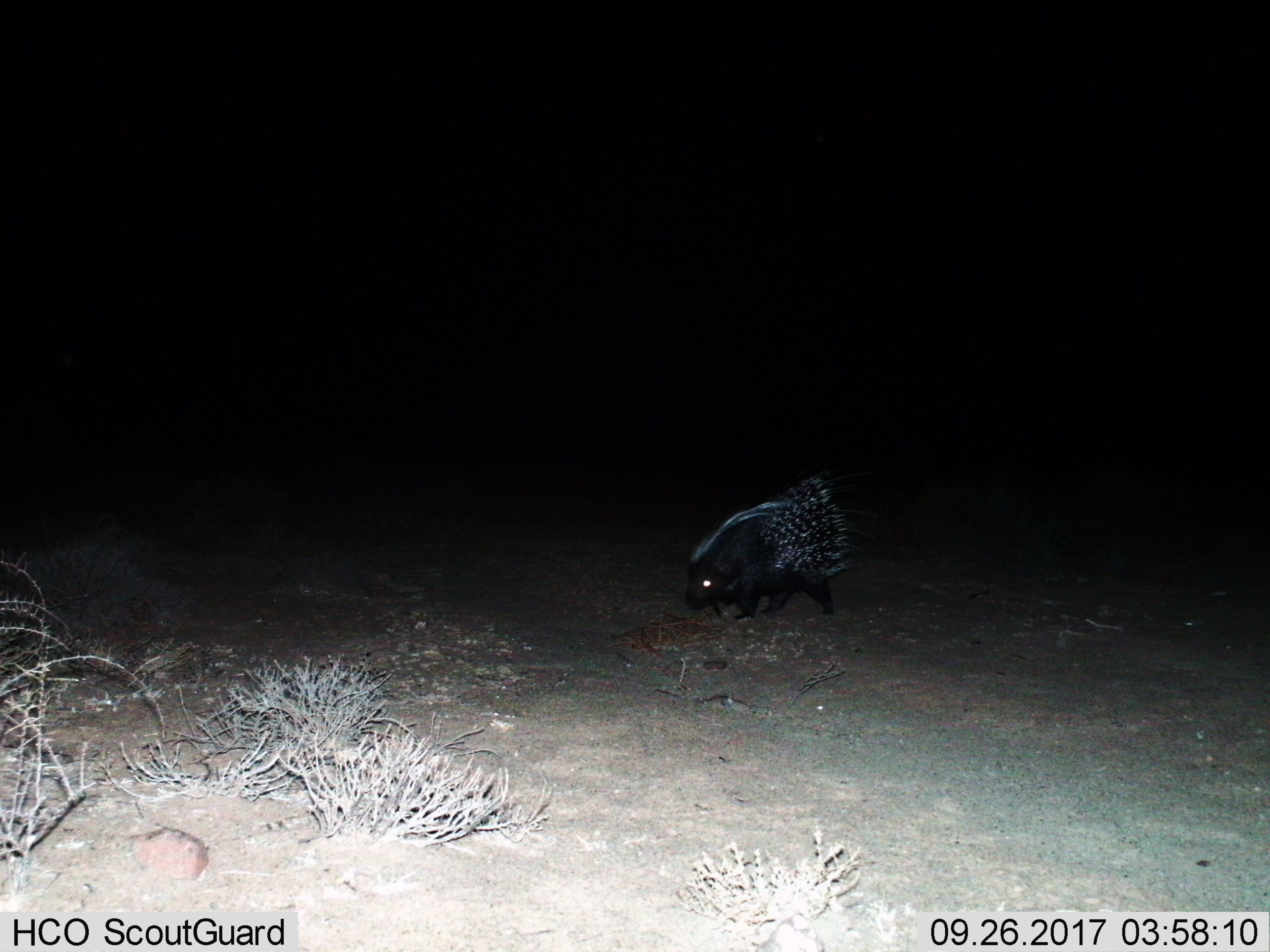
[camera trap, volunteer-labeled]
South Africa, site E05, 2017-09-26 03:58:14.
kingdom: Animalia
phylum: Chordata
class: Mammalia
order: Rodentia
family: Hystricidae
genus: Hystrix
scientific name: Hystrix africaeaustralis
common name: cape porcupine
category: porcupine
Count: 1.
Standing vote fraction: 0%.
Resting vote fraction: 0%.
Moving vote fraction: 89%.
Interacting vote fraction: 0%.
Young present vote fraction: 0%.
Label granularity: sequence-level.